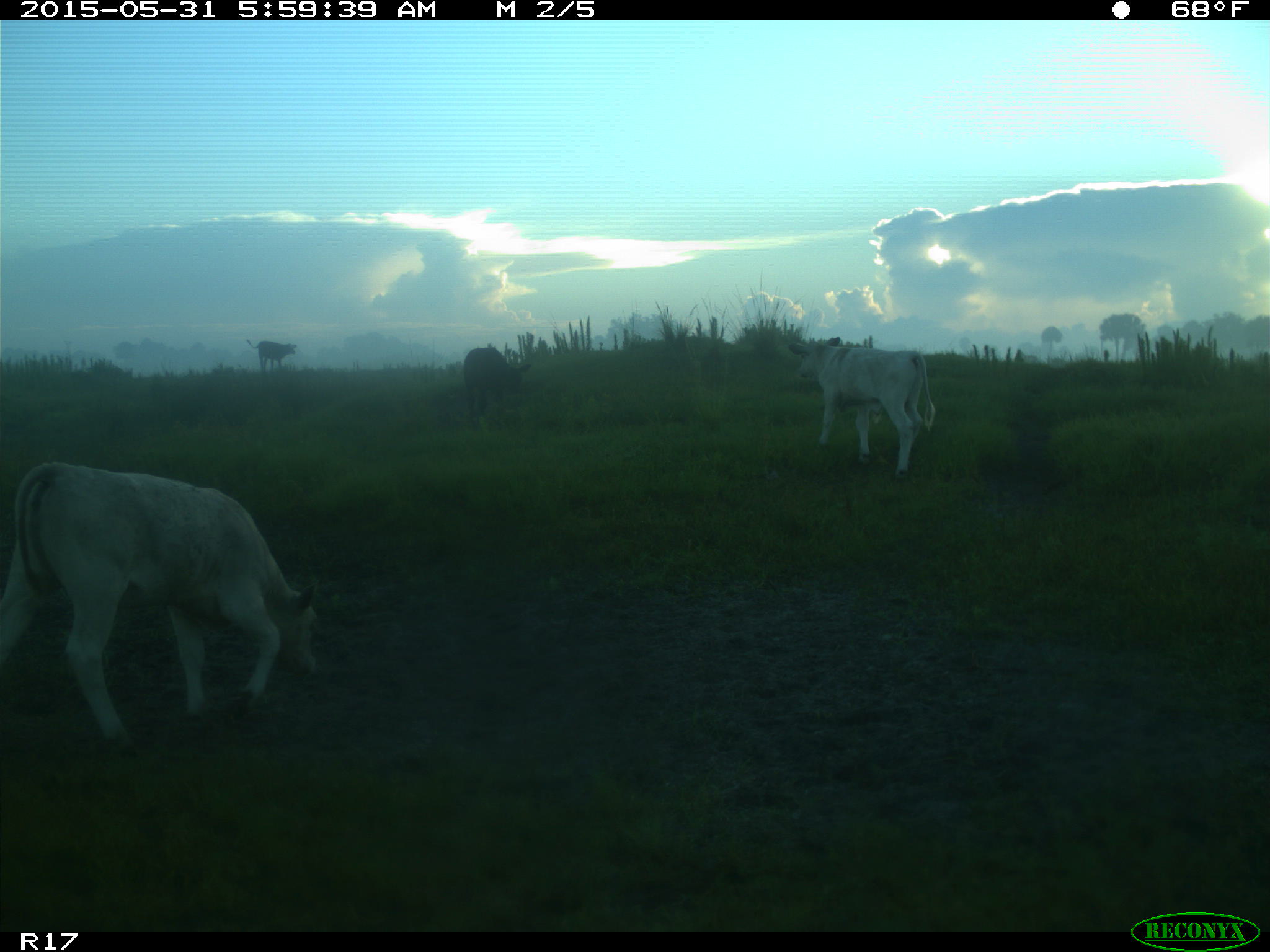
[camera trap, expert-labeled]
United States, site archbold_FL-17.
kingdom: Animalia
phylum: Chordata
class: Mammalia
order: Artiodactyla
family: Bovidae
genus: Bos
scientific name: Bos taurus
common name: domestic cow